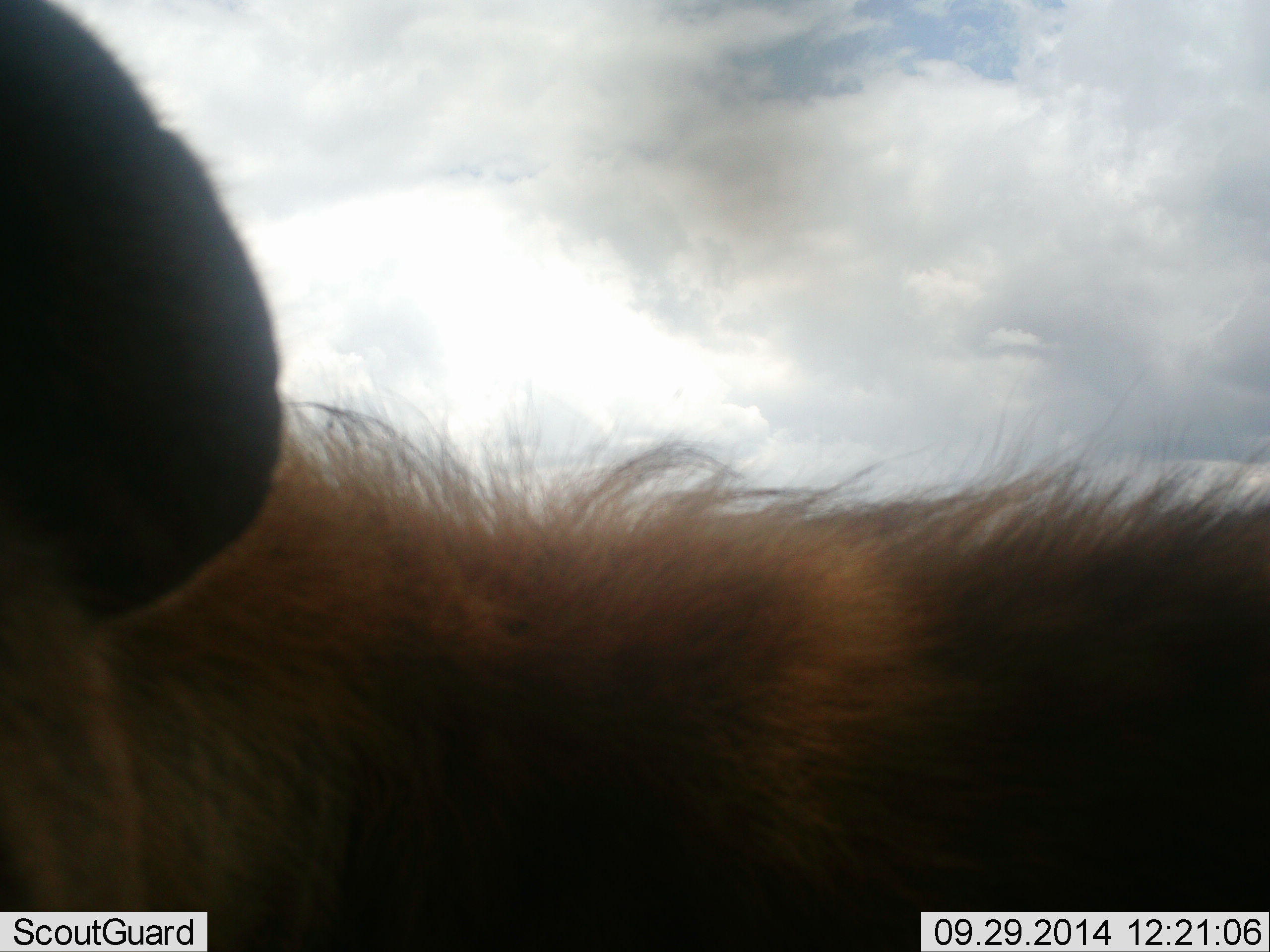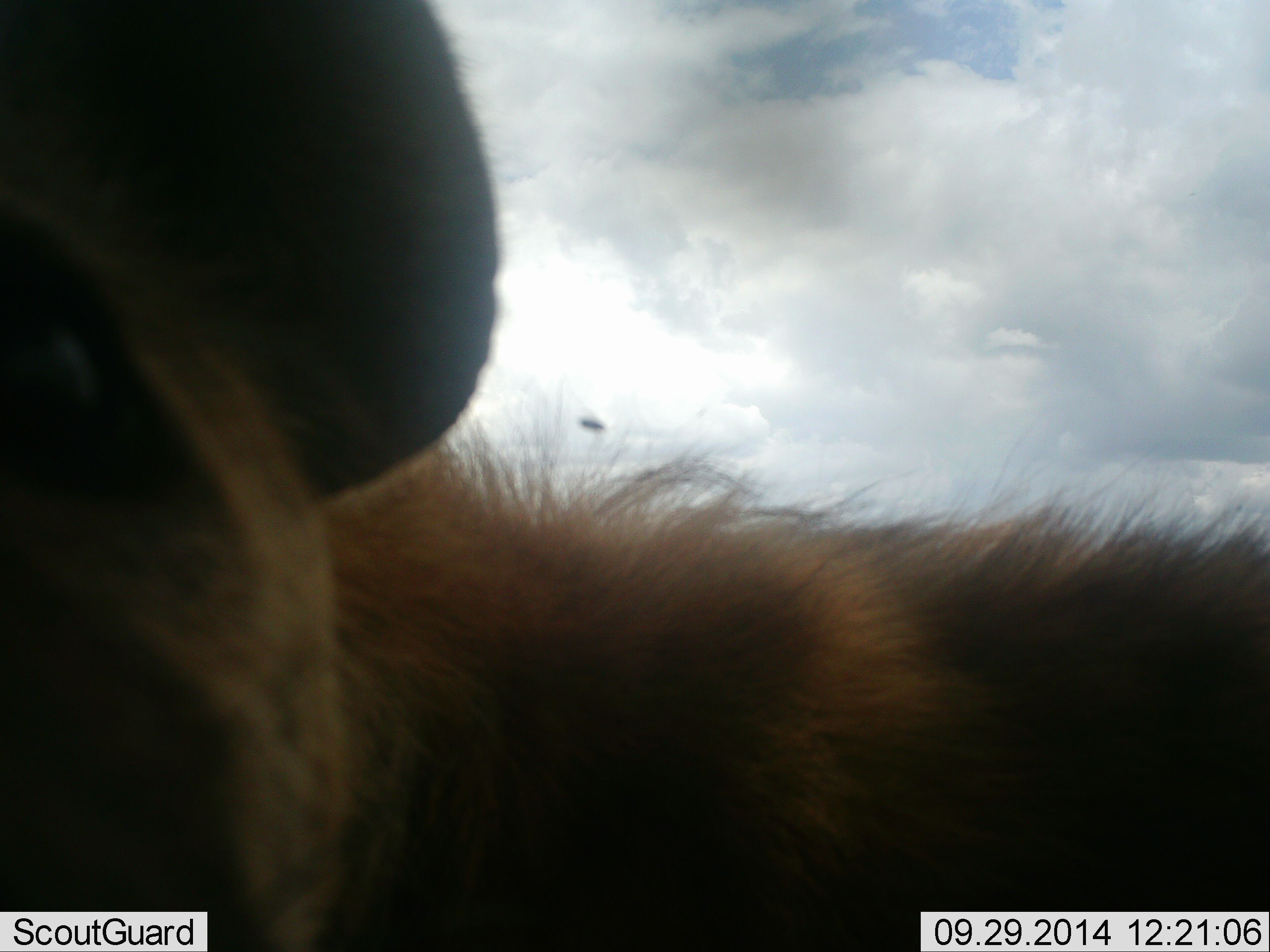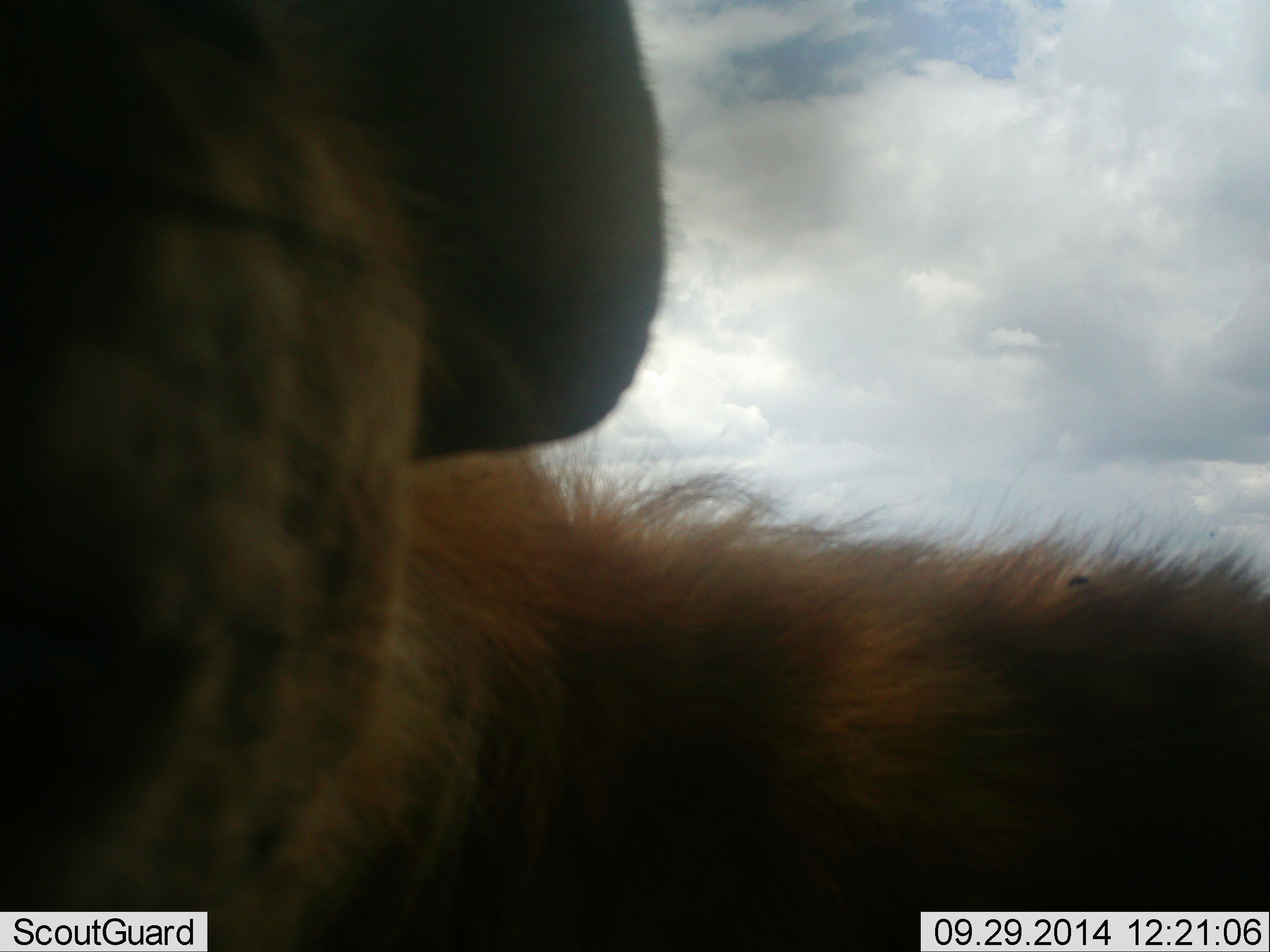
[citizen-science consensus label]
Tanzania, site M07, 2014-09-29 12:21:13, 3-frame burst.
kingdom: Animalia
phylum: Chordata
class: Mammalia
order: Carnivora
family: Hyaenidae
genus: Crocuta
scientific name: Crocuta crocuta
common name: spotted hyena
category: hyenaspotted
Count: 1.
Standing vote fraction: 83%.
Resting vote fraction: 0%.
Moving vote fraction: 17%.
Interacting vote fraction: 8%.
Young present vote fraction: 0%.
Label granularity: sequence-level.